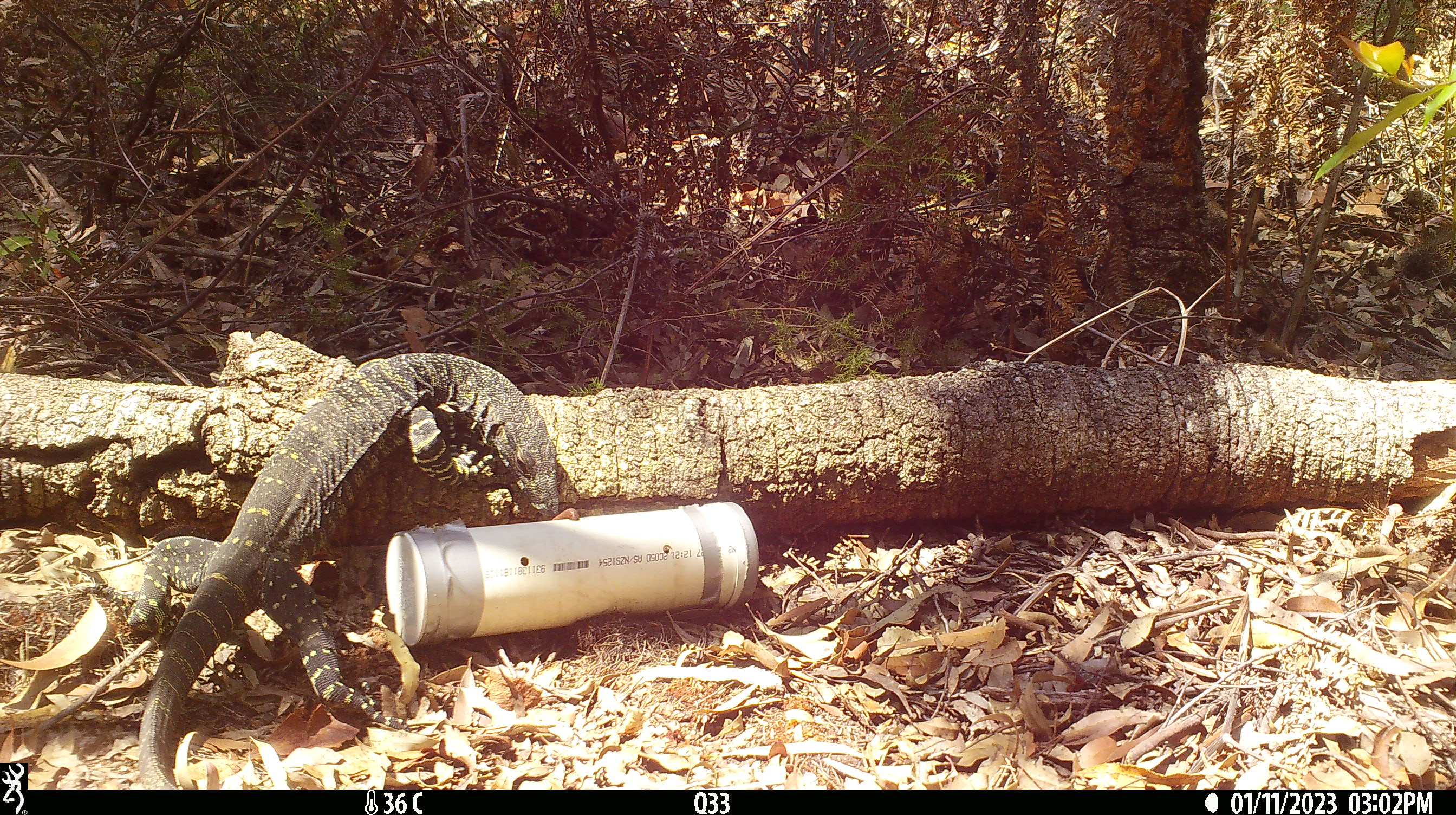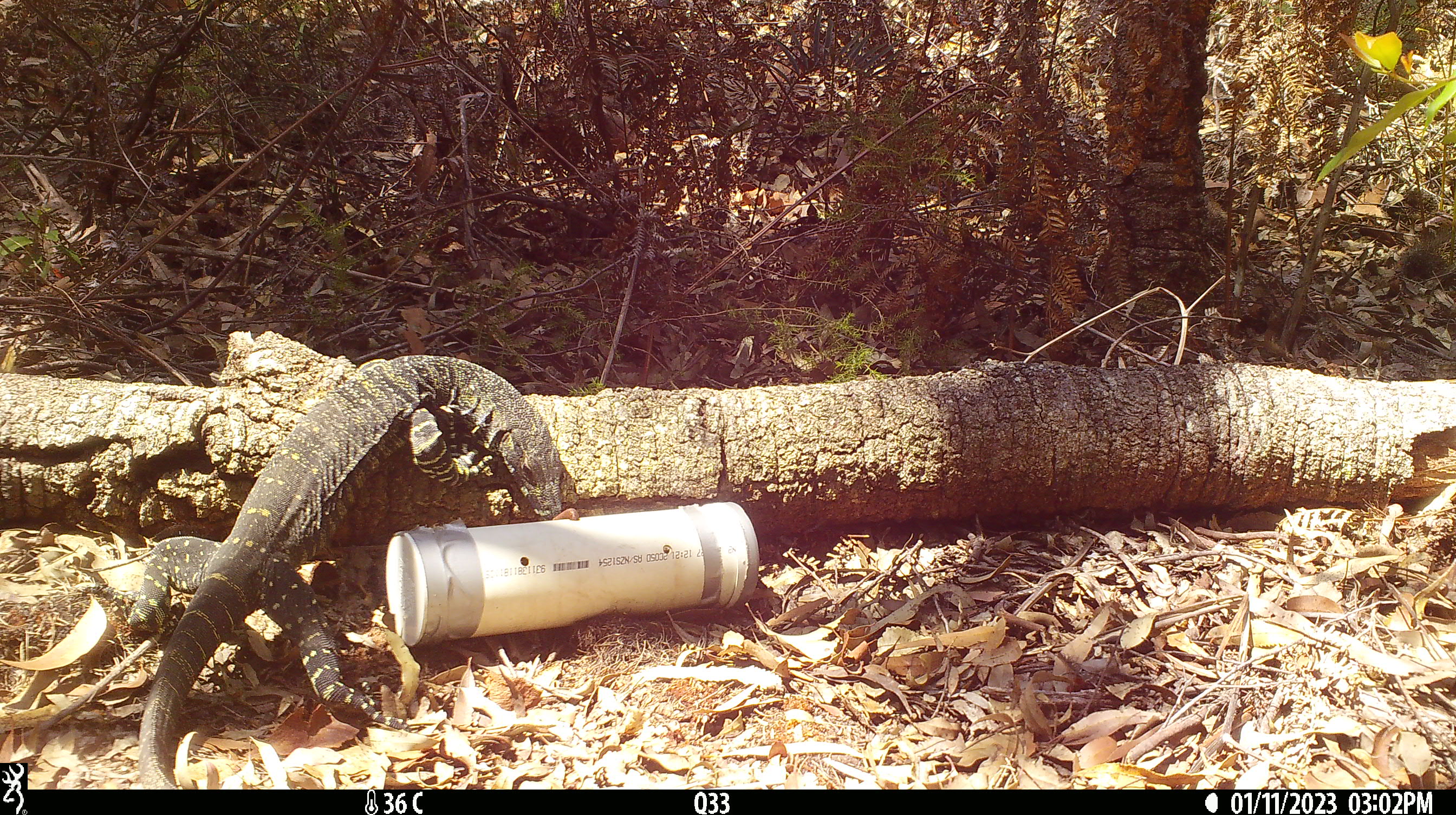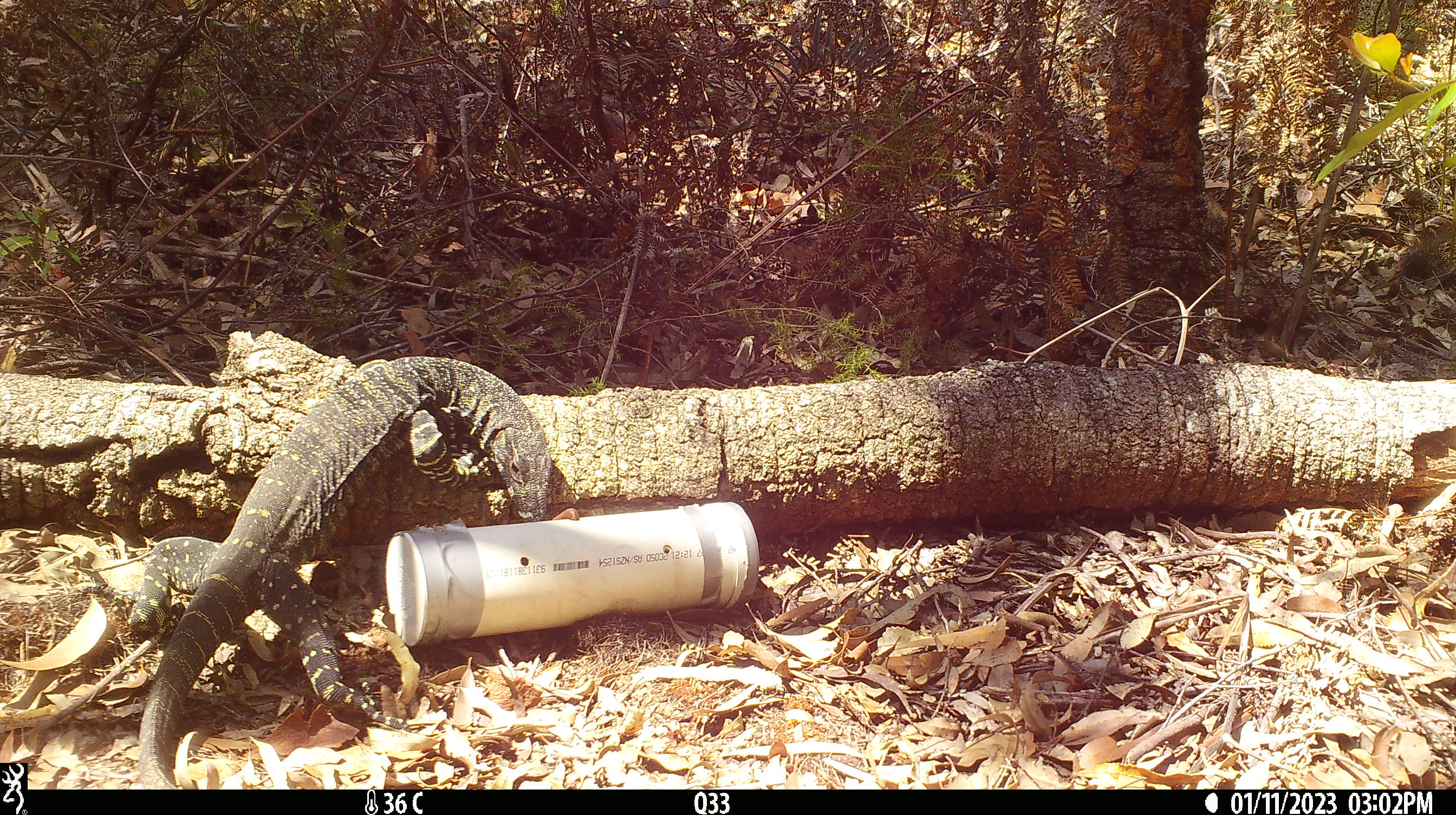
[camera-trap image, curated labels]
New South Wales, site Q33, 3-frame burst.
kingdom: Animalia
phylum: Chordata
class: Reptilia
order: Squamata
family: Varanidae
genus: Varanus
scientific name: Varanus varius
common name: lace monitor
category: goanna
Goanna (lace monitor) (Varanus varius).